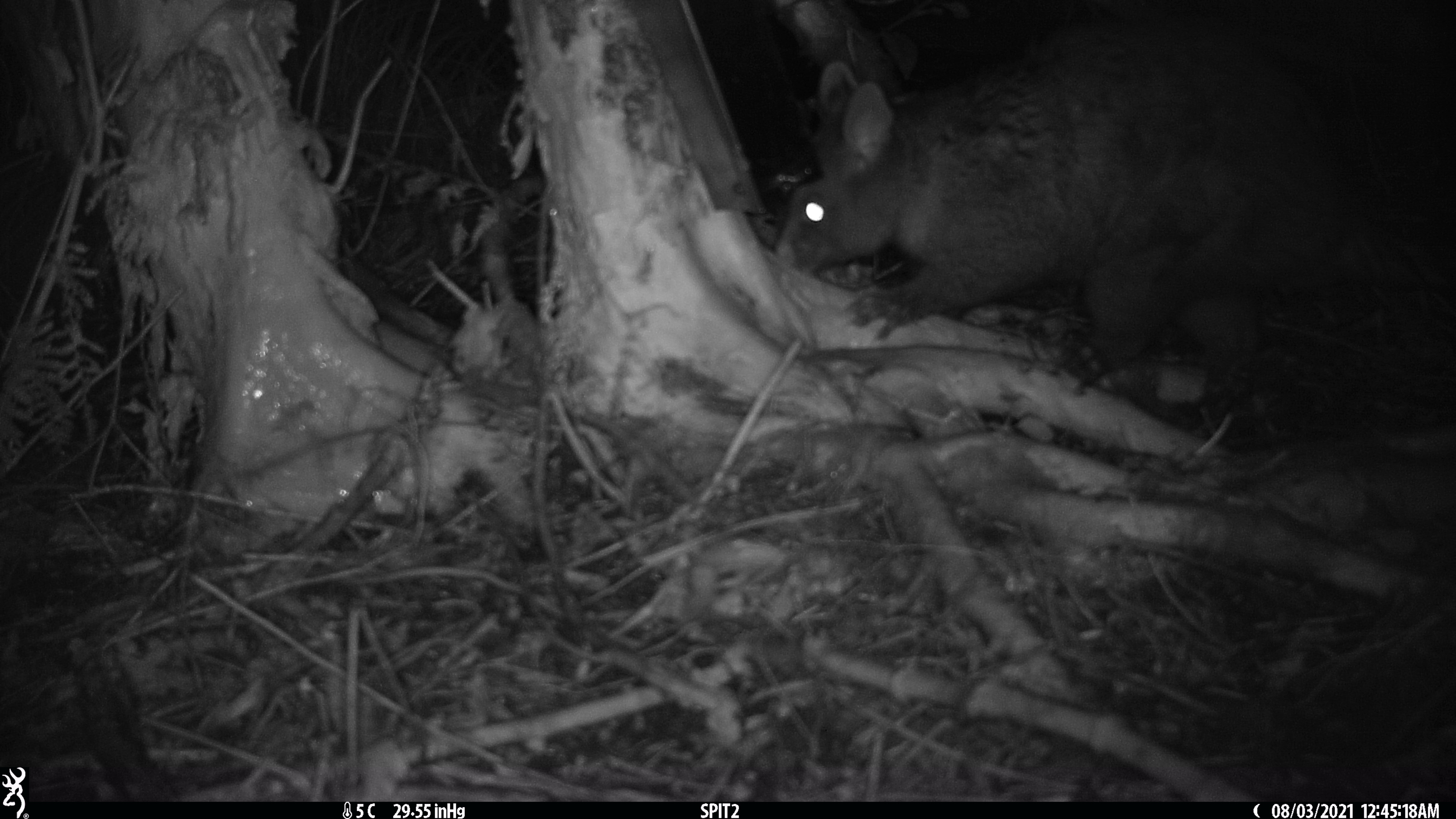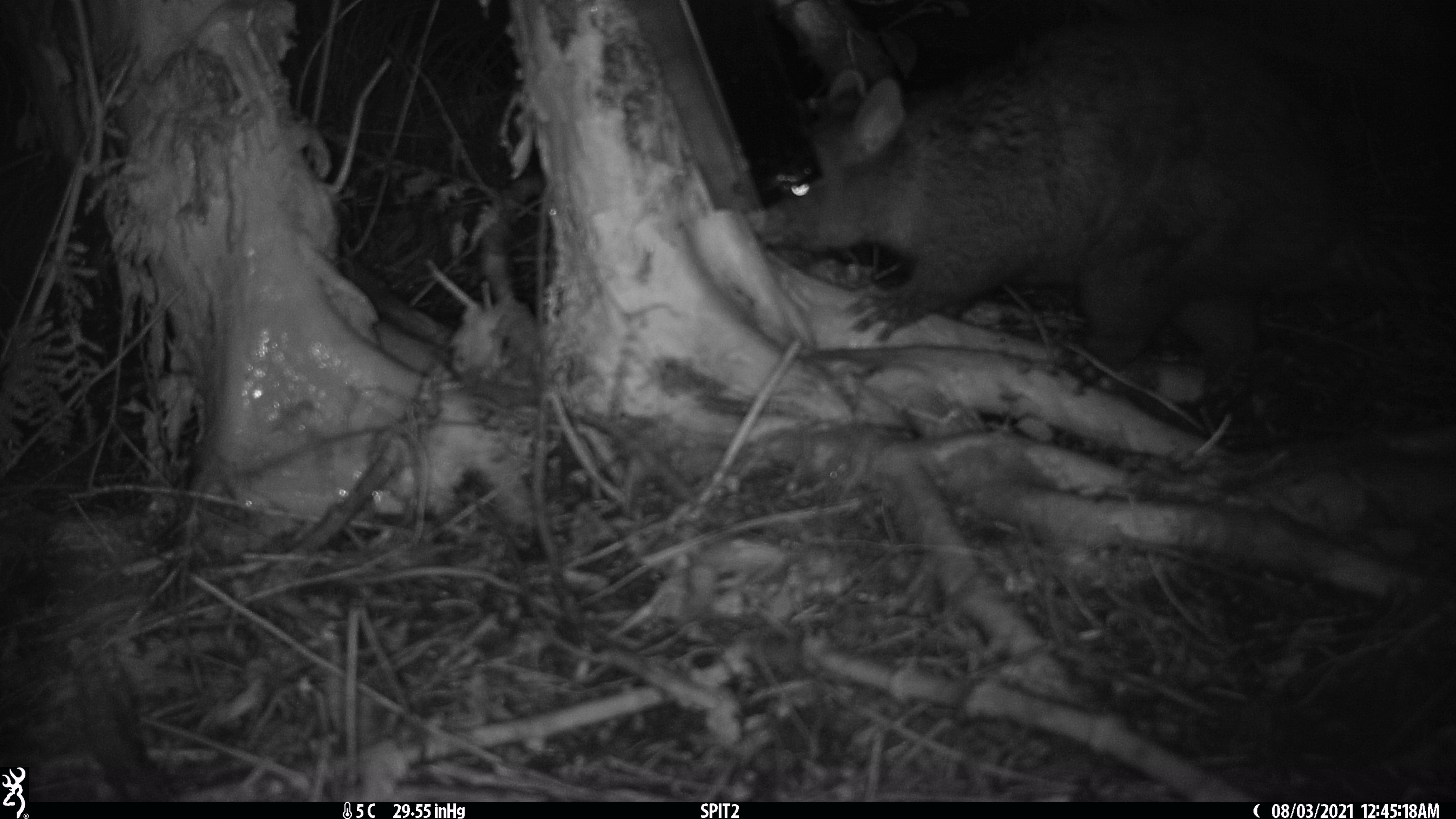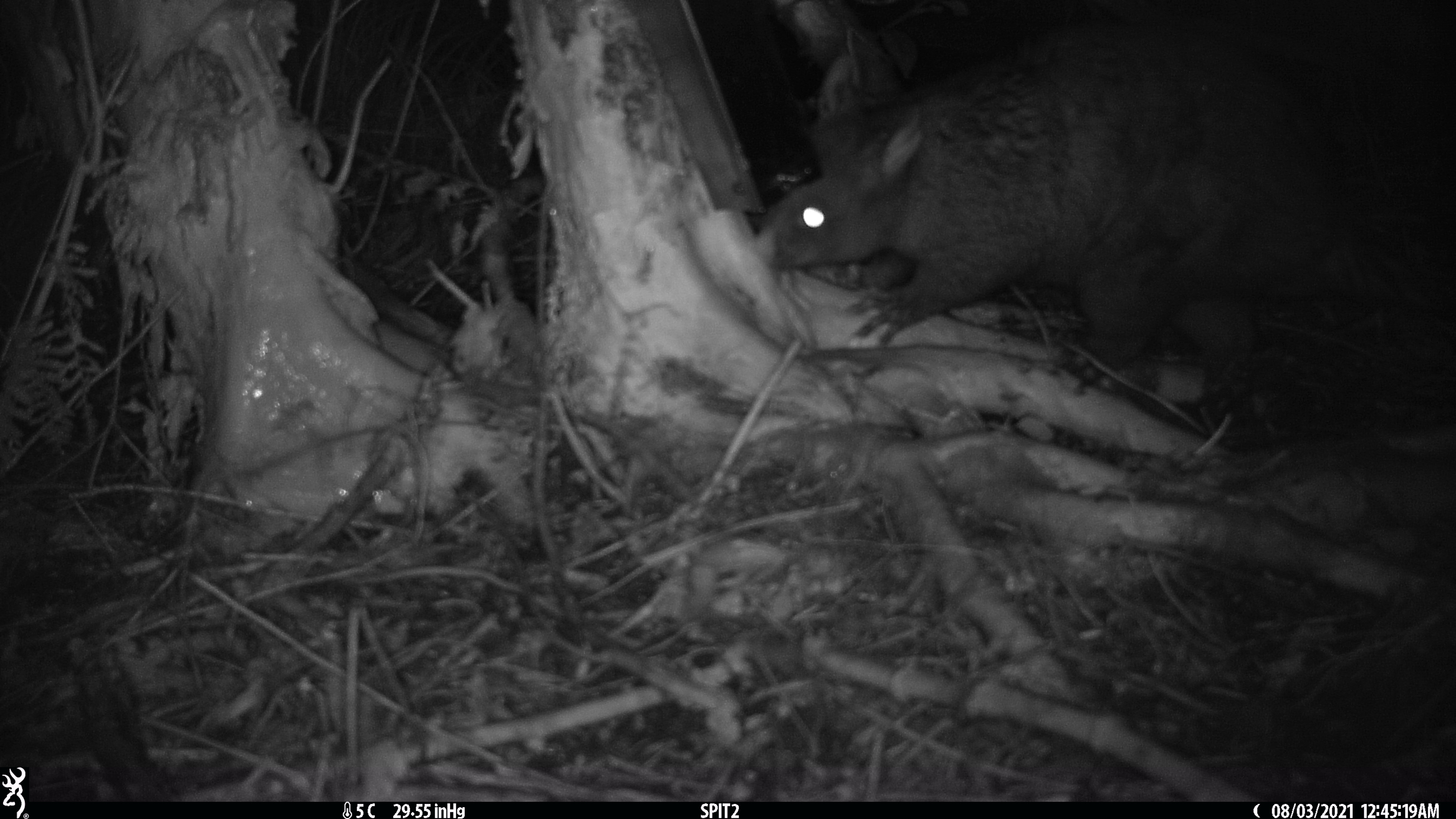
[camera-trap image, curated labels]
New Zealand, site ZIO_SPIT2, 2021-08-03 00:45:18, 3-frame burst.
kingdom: Animalia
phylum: Chordata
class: Mammalia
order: Diprotodontia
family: Phalangeridae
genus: Trichosurus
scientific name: Trichosurus vulpecula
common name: common brushtail possum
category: possum